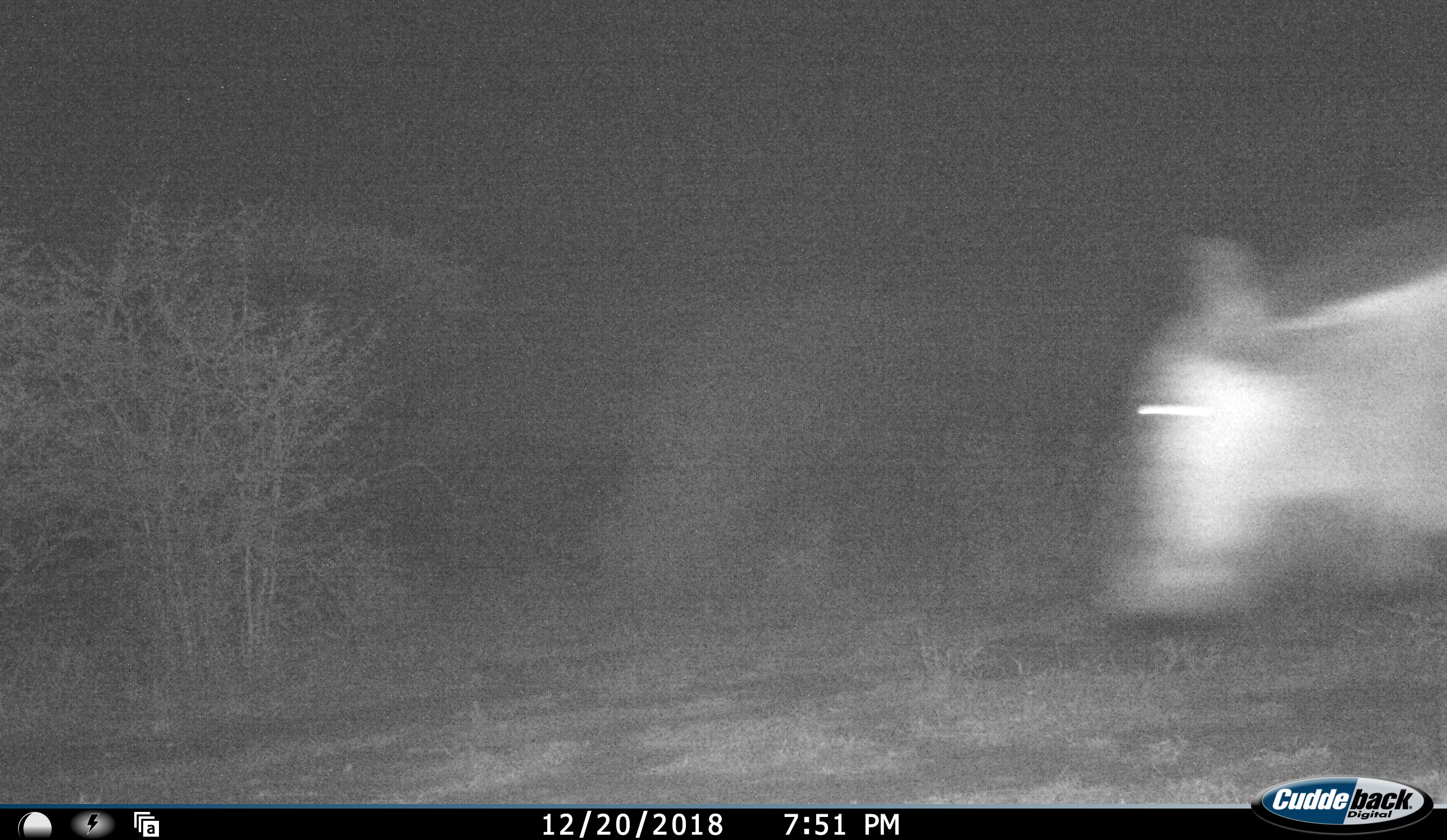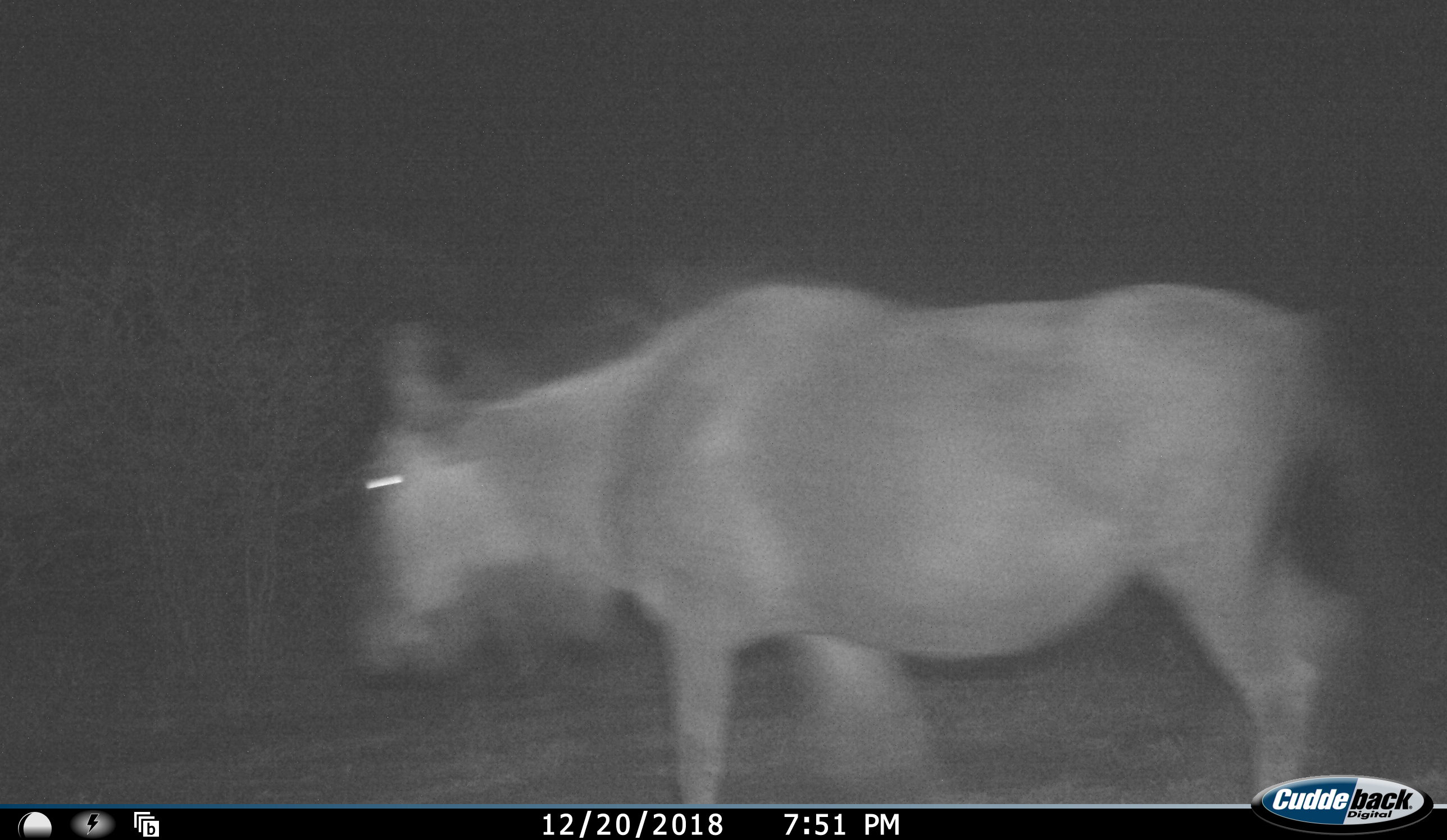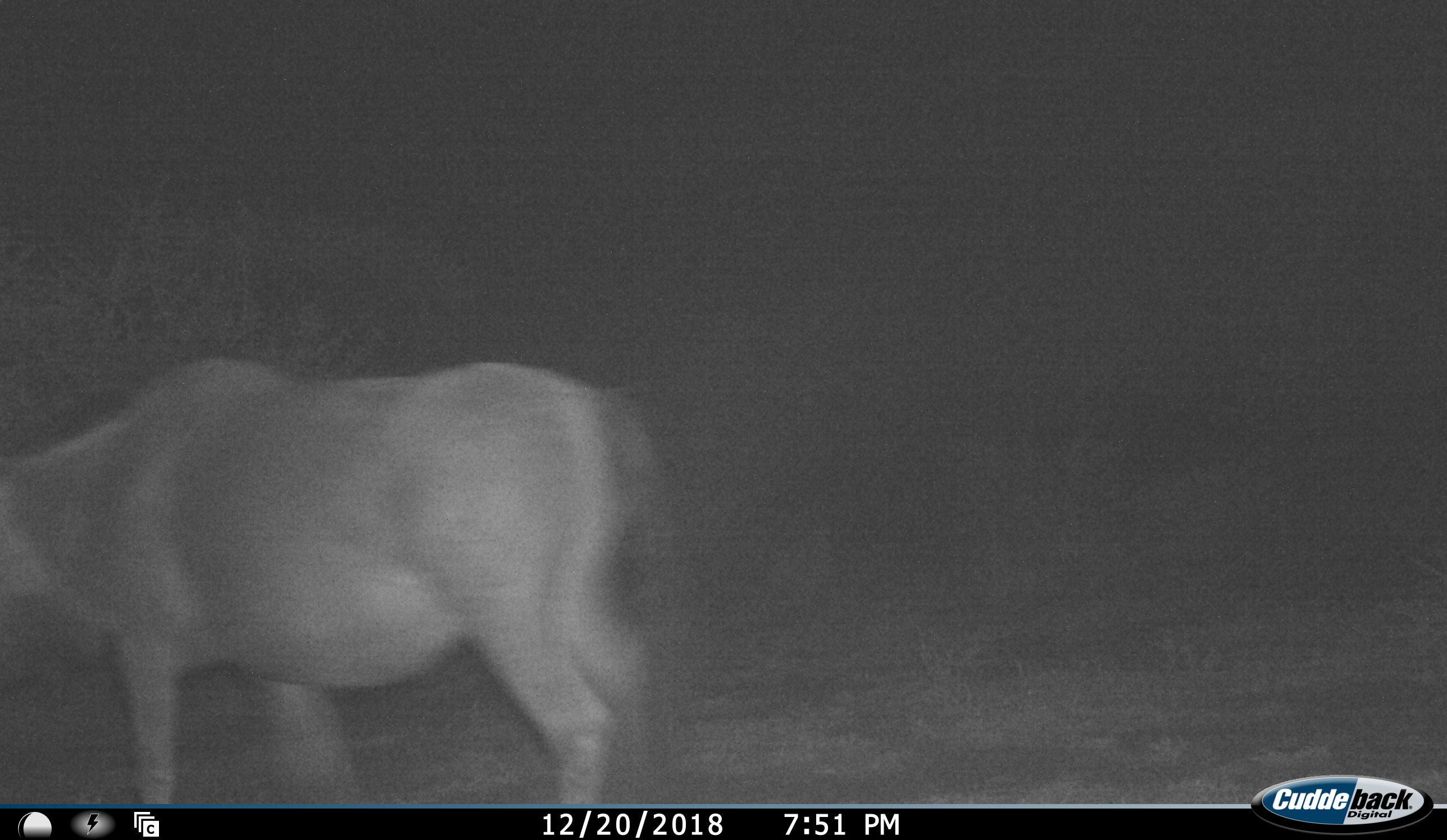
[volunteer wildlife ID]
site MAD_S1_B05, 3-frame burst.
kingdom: Animalia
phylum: Chordata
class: Mammalia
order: Artiodactyla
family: Bovidae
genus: Connochaetes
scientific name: Connochaetes taurinus taurinus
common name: blue wildebeest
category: wildebeestblue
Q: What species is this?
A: Wildebeestblue (blue wildebeest) (Connochaetes taurinus taurinus).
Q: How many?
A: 1.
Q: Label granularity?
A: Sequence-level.